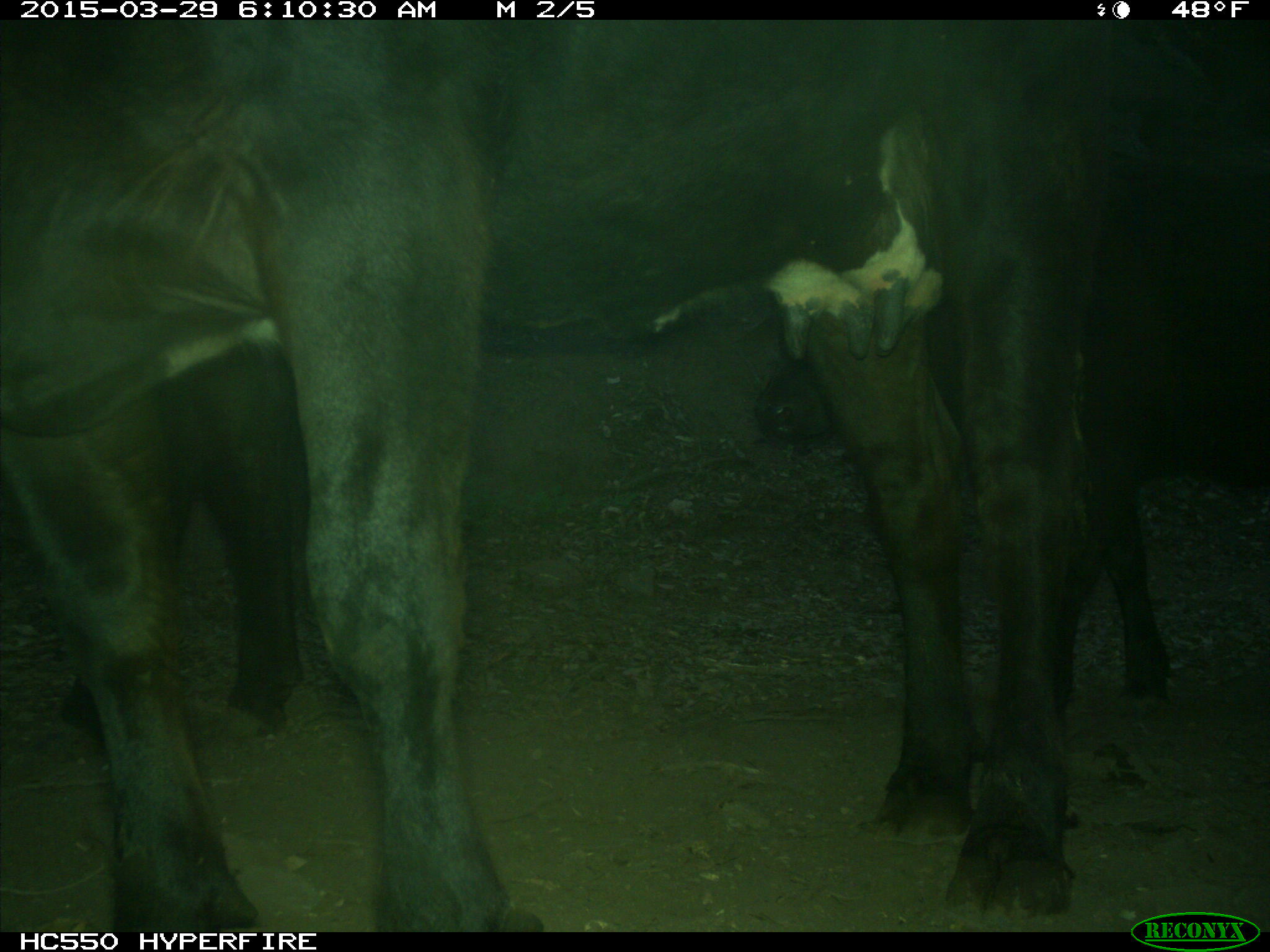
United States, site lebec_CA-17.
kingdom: Animalia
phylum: Chordata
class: Mammalia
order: Artiodactyla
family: Bovidae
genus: Bos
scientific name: Bos taurus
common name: domestic cow